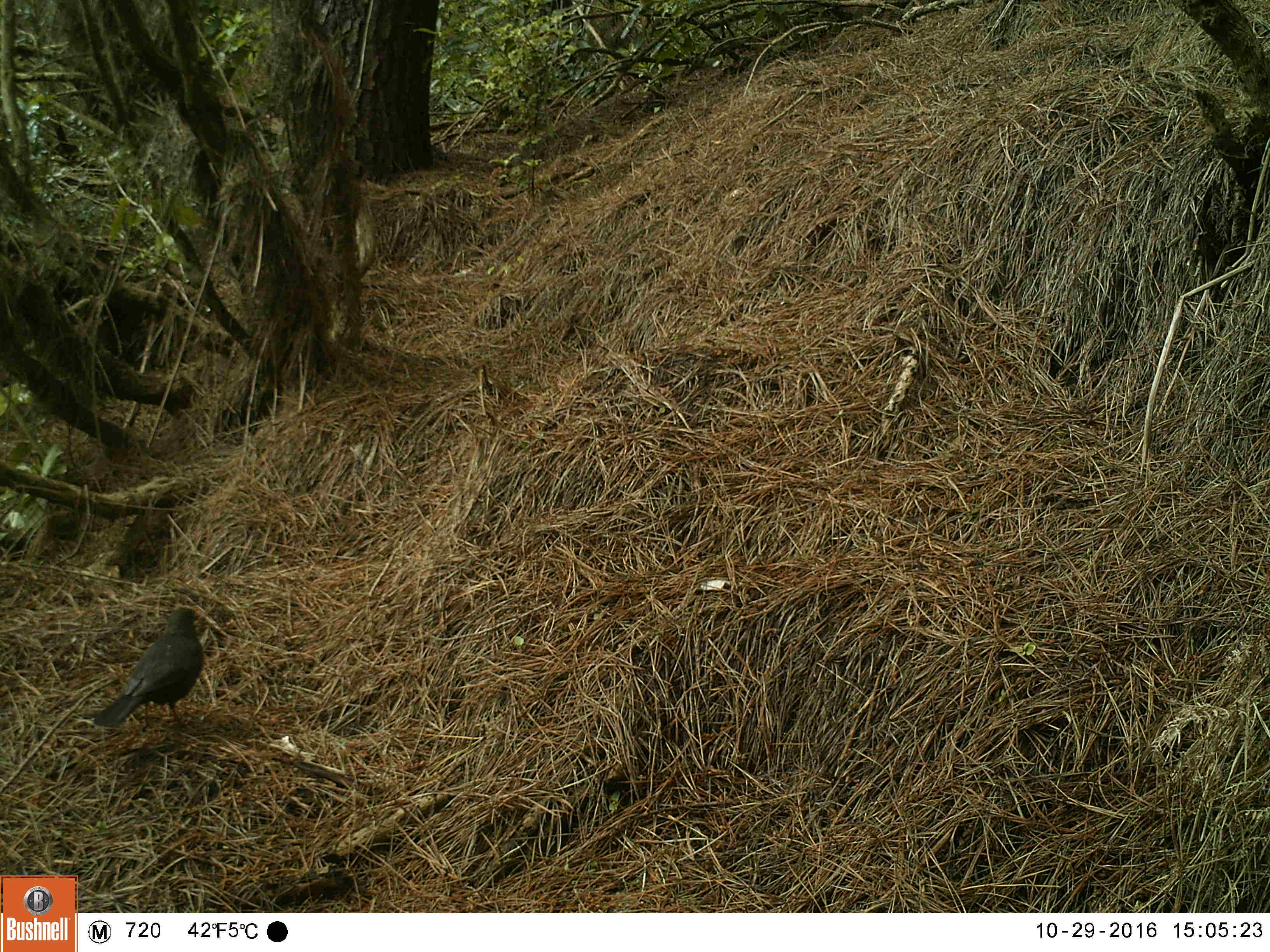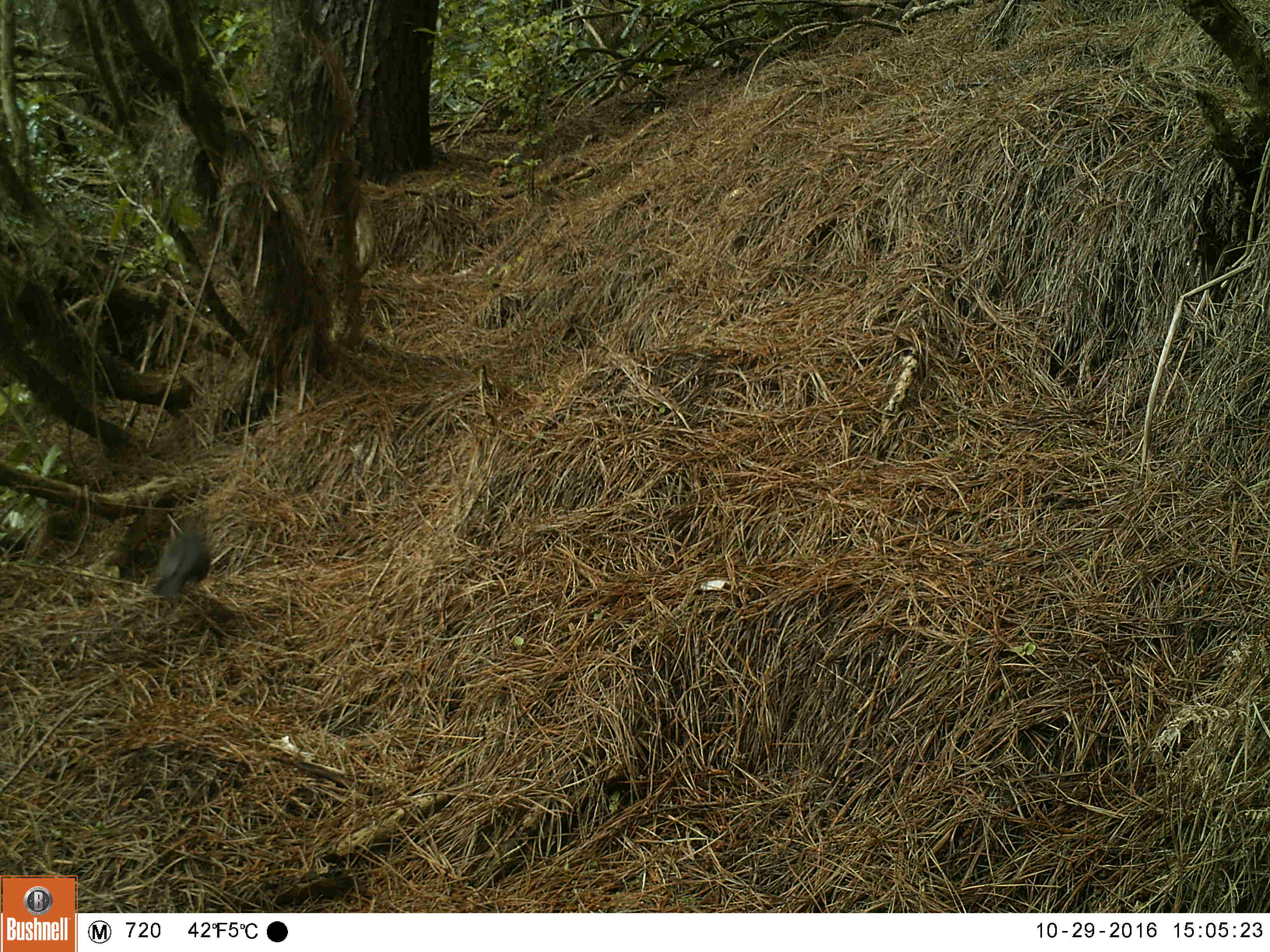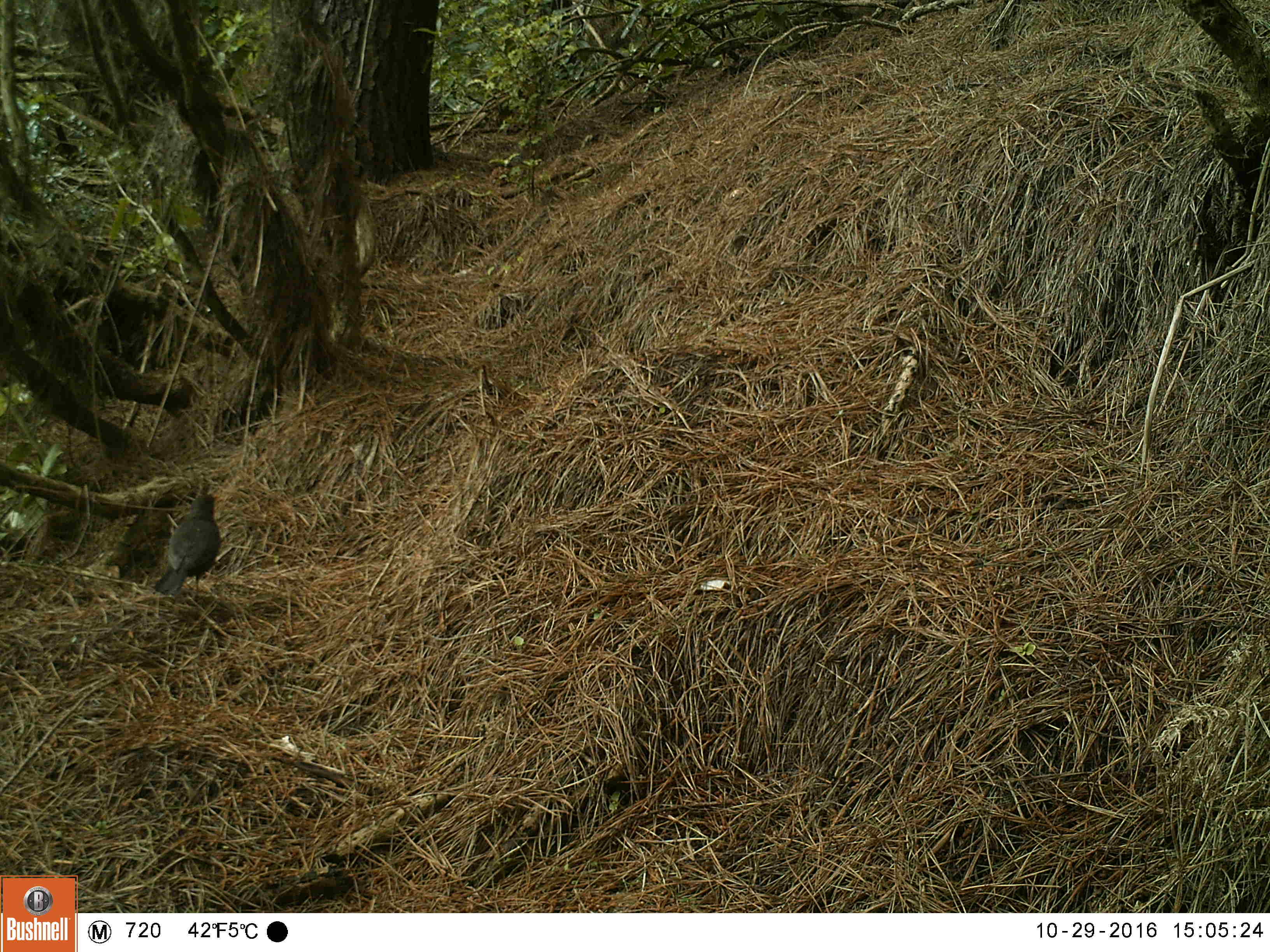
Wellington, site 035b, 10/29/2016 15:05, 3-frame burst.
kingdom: Animalia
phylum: Chordata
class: Aves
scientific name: Aves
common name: bird